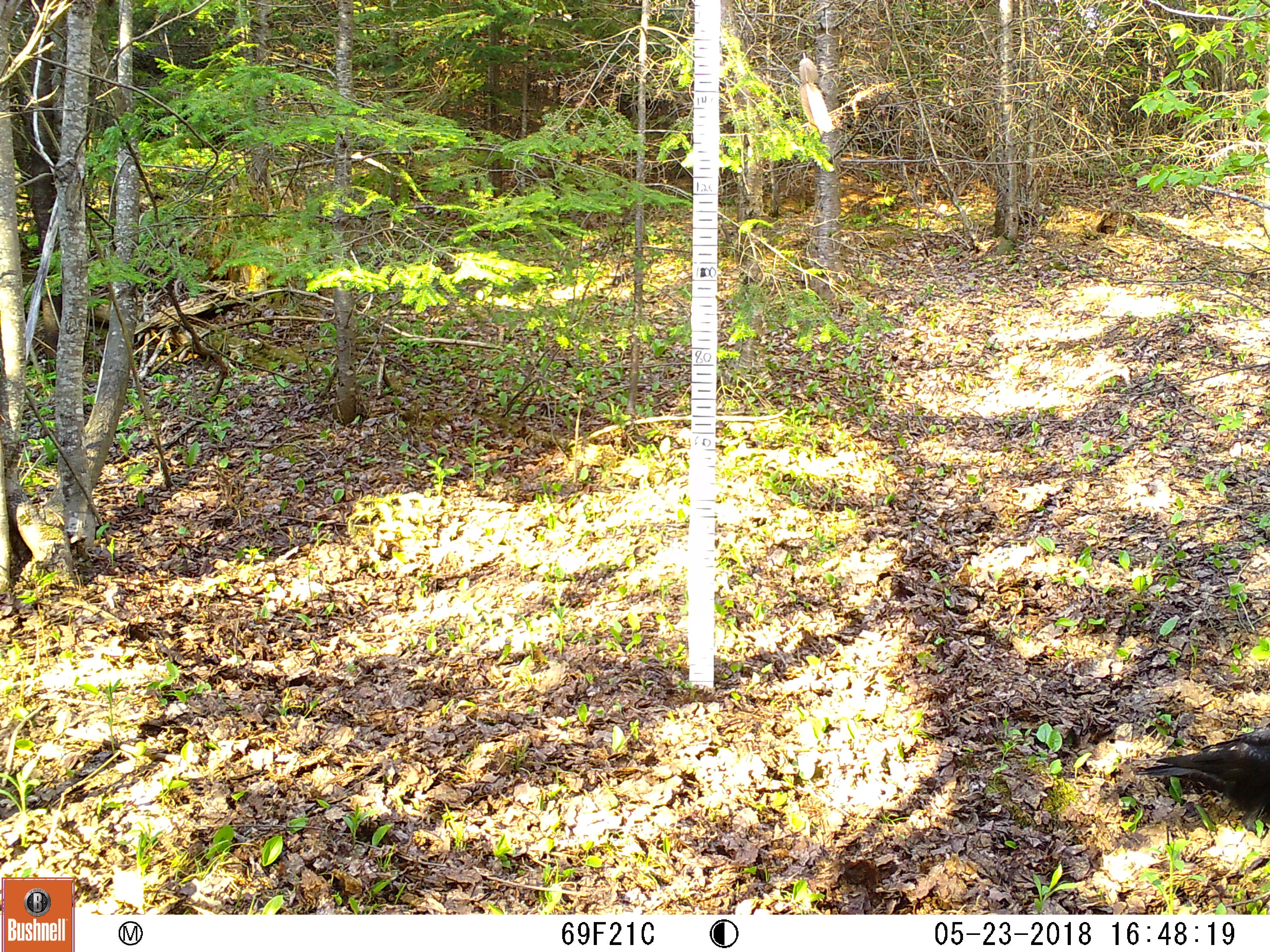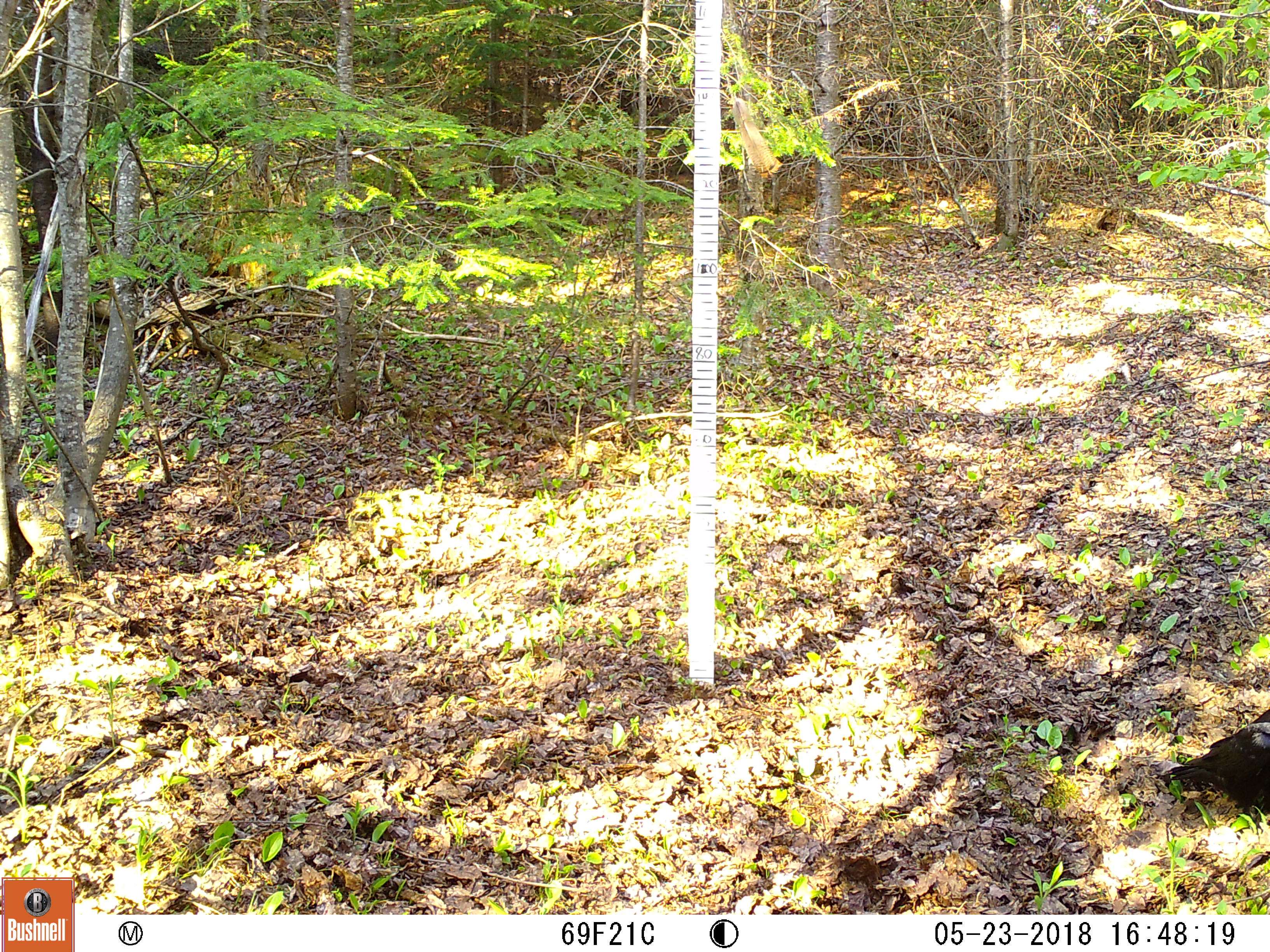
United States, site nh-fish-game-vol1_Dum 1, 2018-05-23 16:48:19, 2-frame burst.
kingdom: Animalia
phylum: Chordata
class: Aves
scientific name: Aves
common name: bird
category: bird sp.